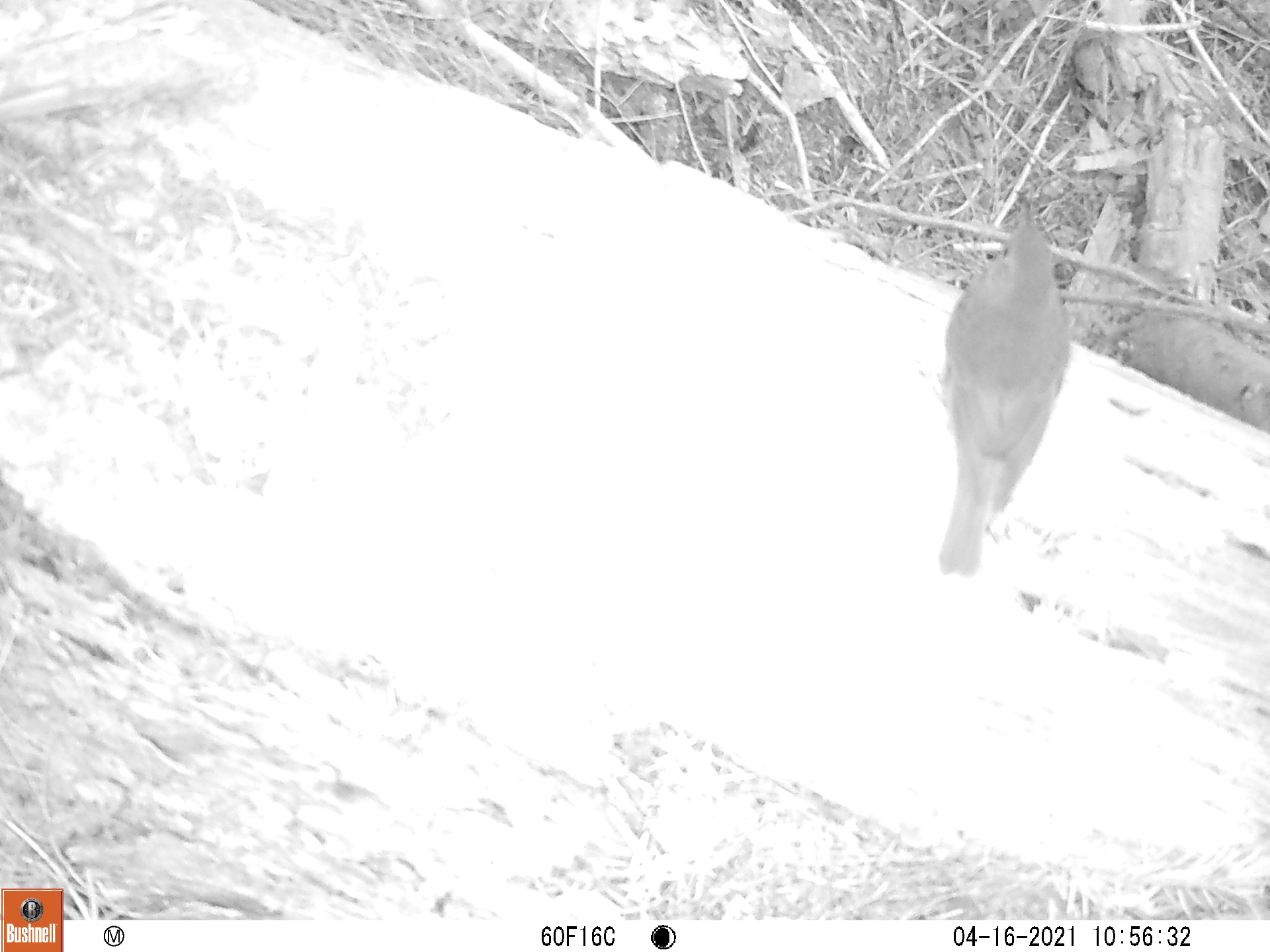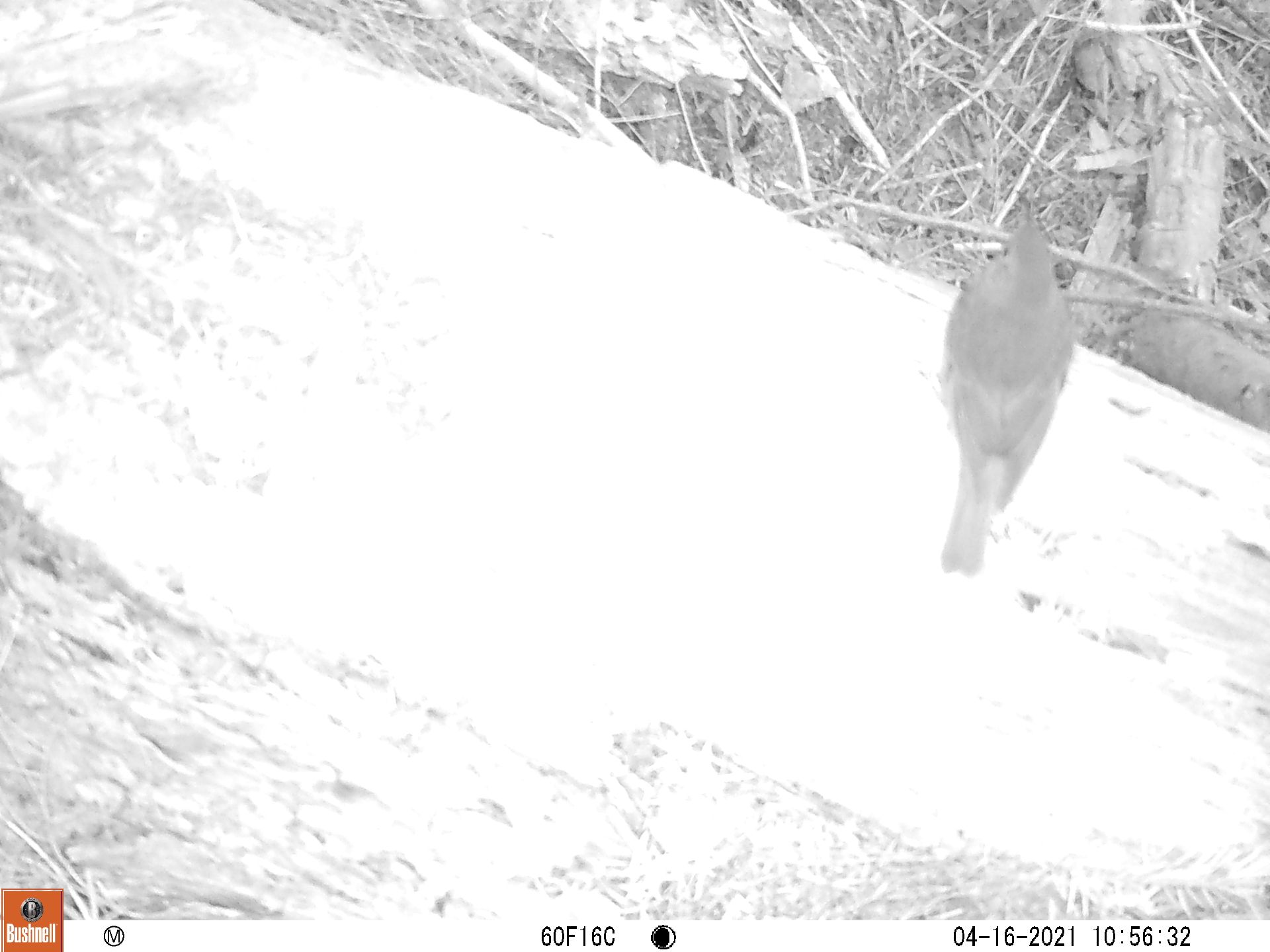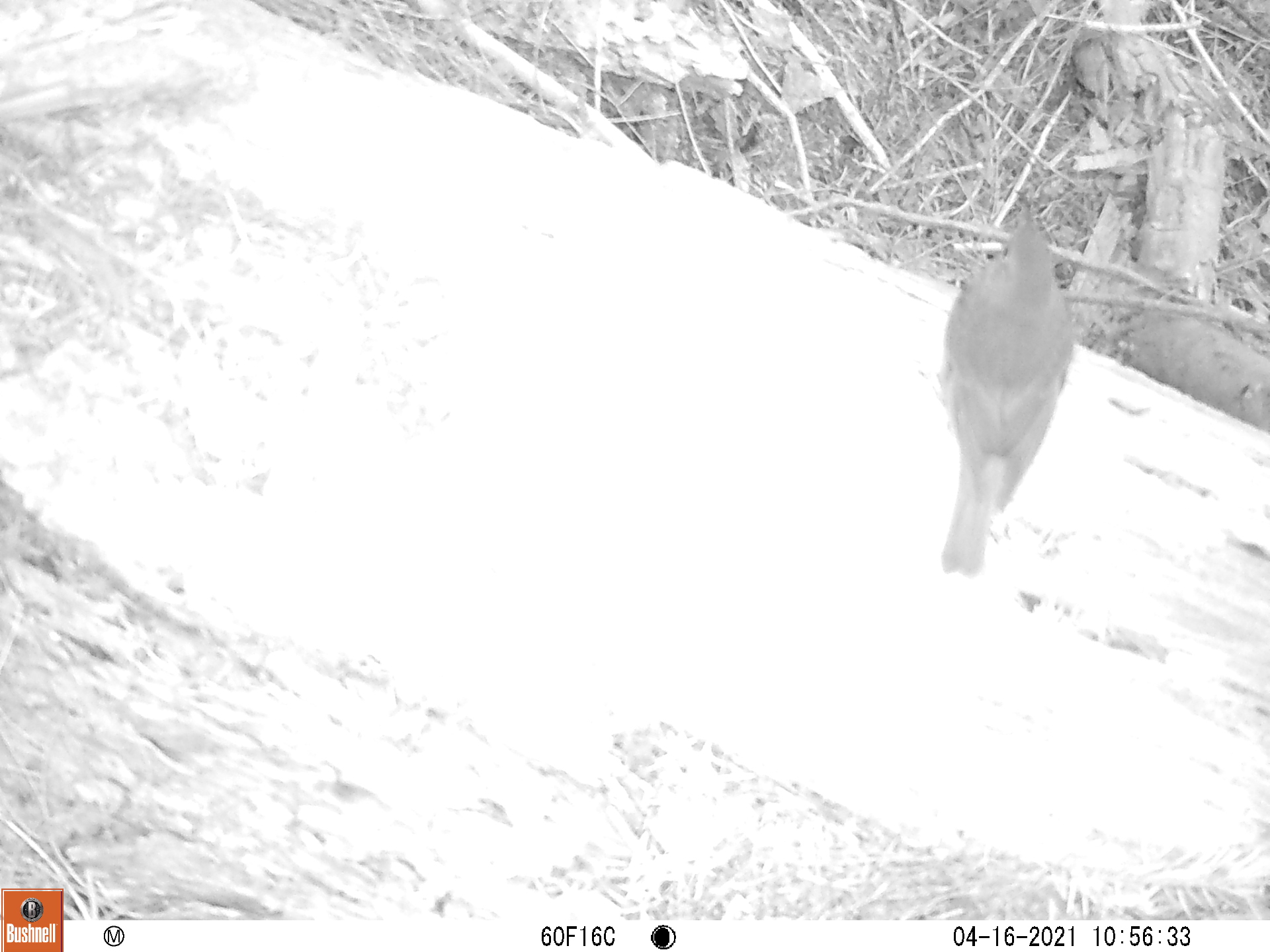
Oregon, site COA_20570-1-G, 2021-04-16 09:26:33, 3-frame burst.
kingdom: Animalia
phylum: Chordata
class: Aves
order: Passeriformes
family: Turdidae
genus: Catharus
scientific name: Catharus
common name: brown thrushes and nightingale-thrushes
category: catharus species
Catharus species (brown thrushes and nightingale-thrushes) (Catharus).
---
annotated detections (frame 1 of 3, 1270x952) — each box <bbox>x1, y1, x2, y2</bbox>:
catharus species: <bbox>939, 193, 1074, 576</bbox>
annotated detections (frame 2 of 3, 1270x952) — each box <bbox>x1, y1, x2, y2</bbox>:
catharus species: <bbox>922, 186, 1093, 582</bbox>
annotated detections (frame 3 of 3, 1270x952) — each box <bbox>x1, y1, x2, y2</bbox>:
catharus species: <bbox>933, 183, 1078, 583</bbox>